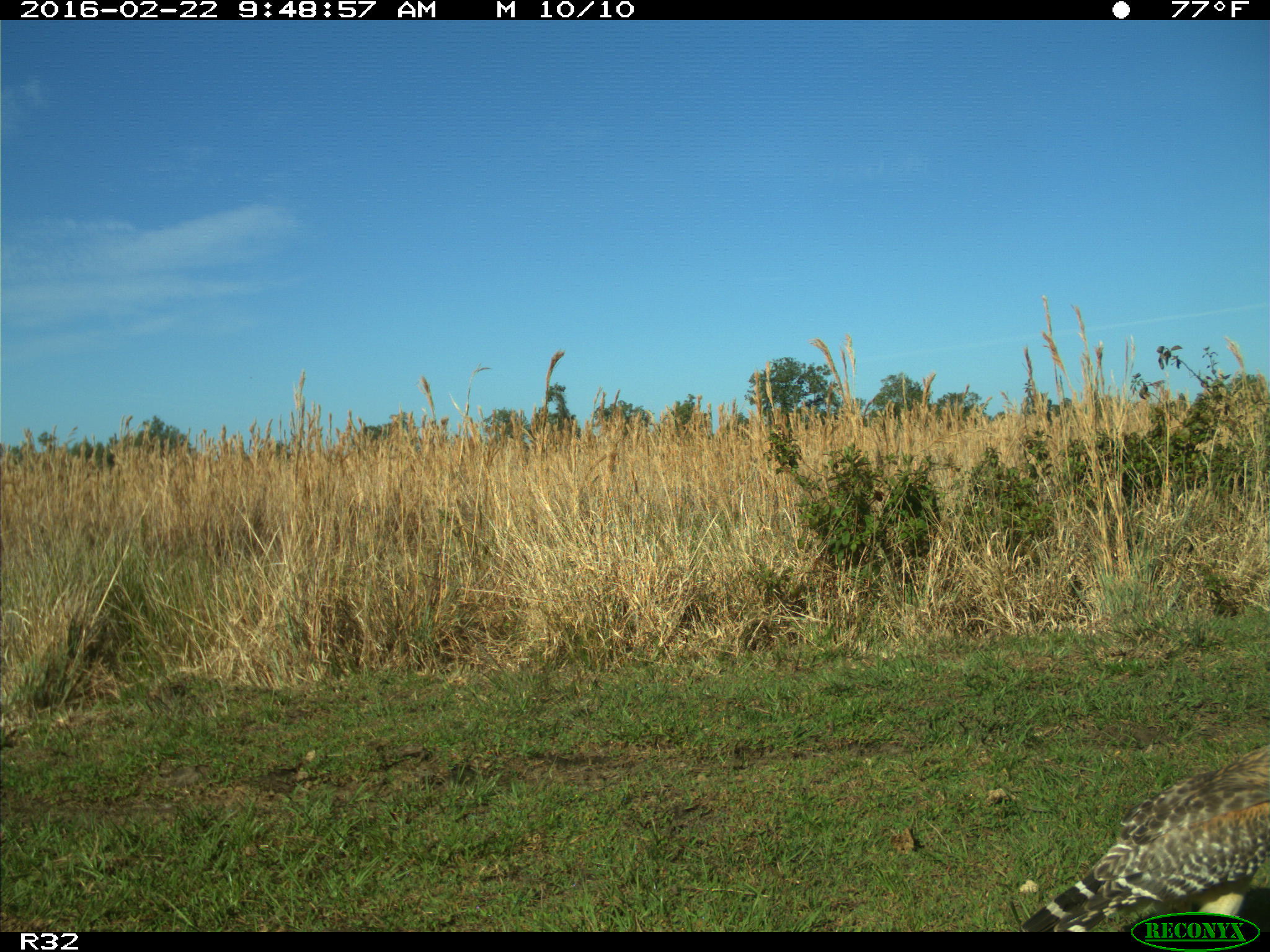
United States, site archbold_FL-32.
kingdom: Animalia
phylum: Chordata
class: Aves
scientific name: Aves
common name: birds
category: unidentified bird